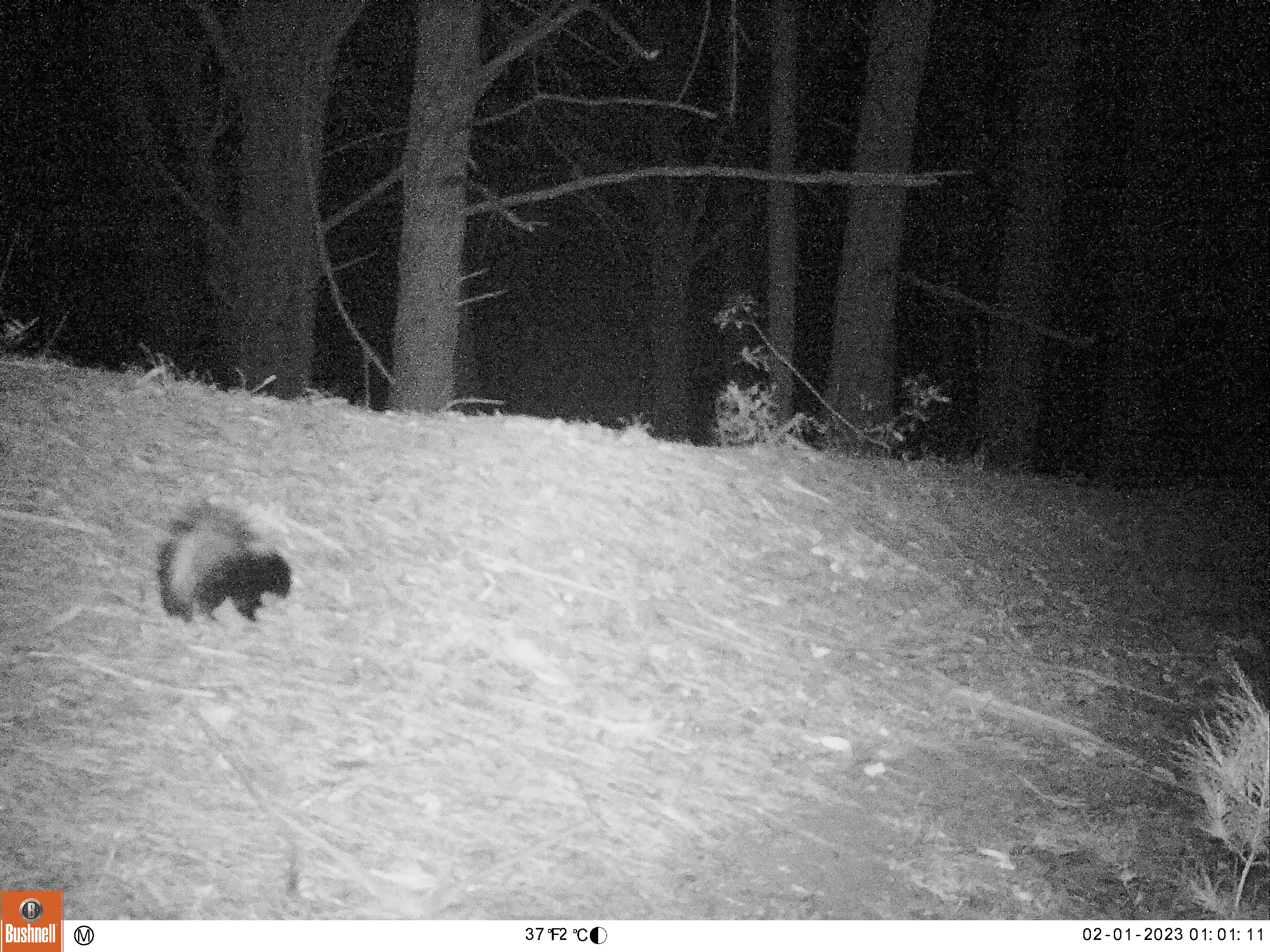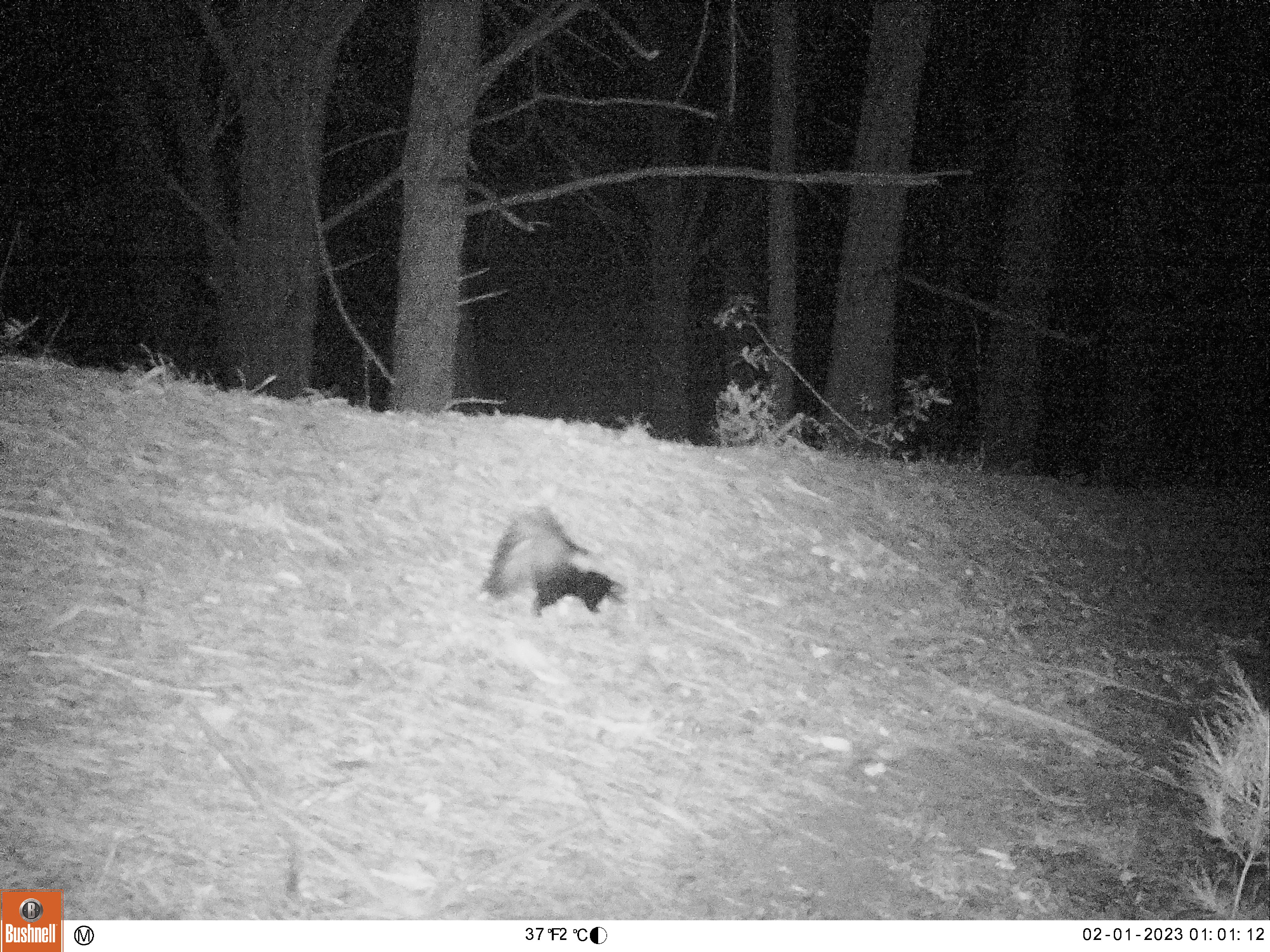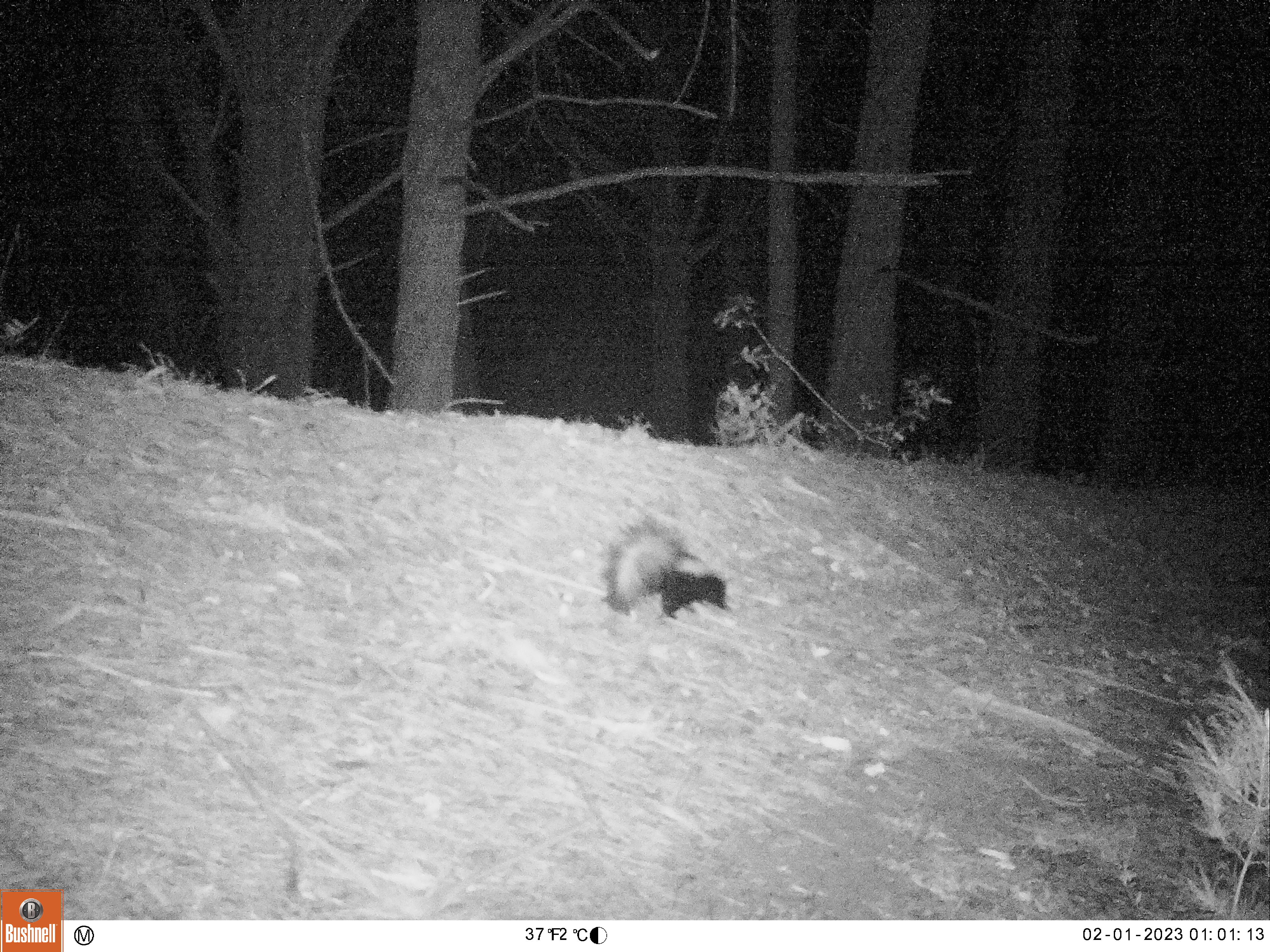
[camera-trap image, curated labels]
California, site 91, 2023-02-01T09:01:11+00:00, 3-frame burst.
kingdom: Animalia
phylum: Chordata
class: Mammalia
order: Carnivora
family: Mephitidae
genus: Mephitis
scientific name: Mephitis mephitis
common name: striped skunk